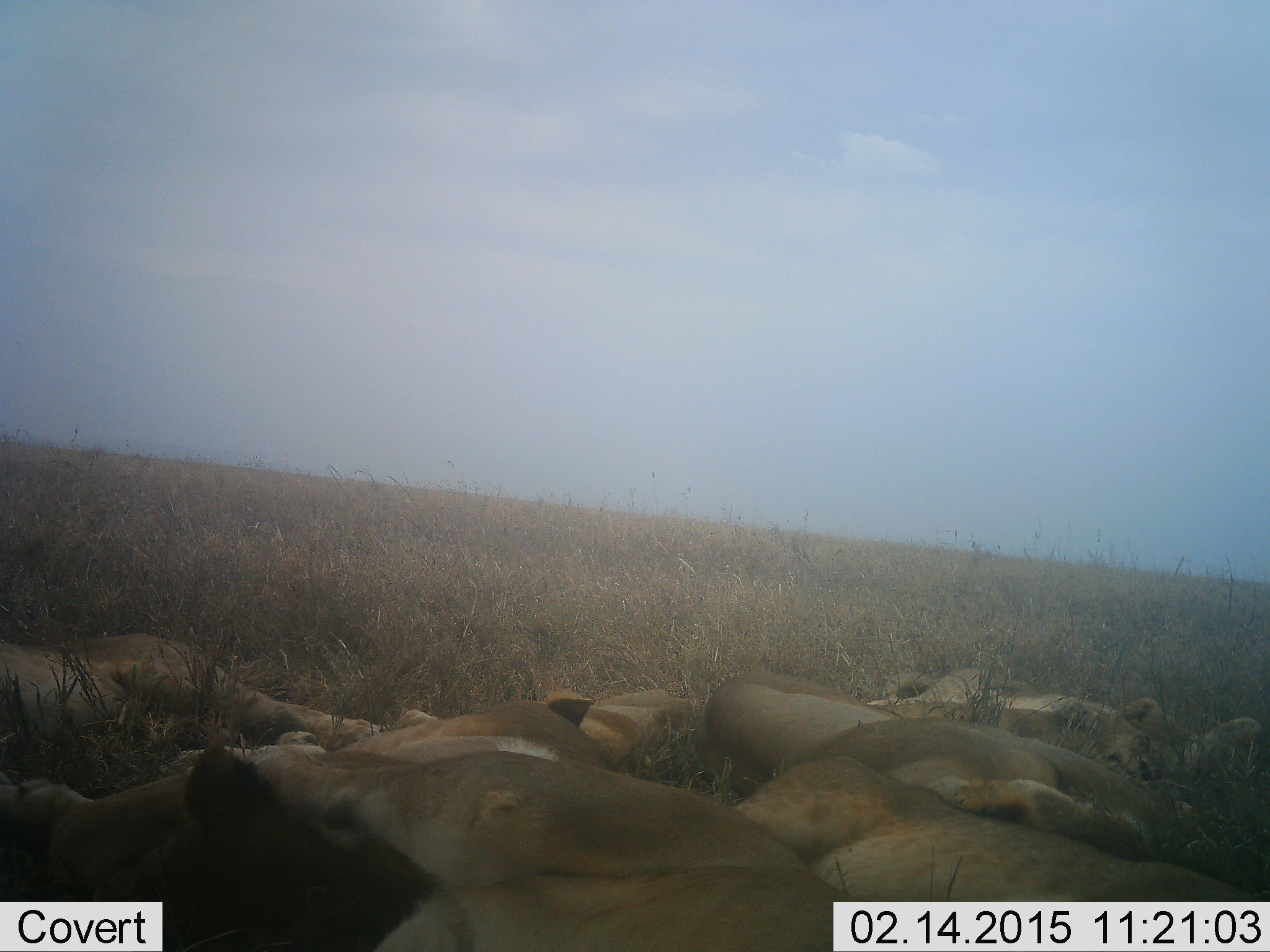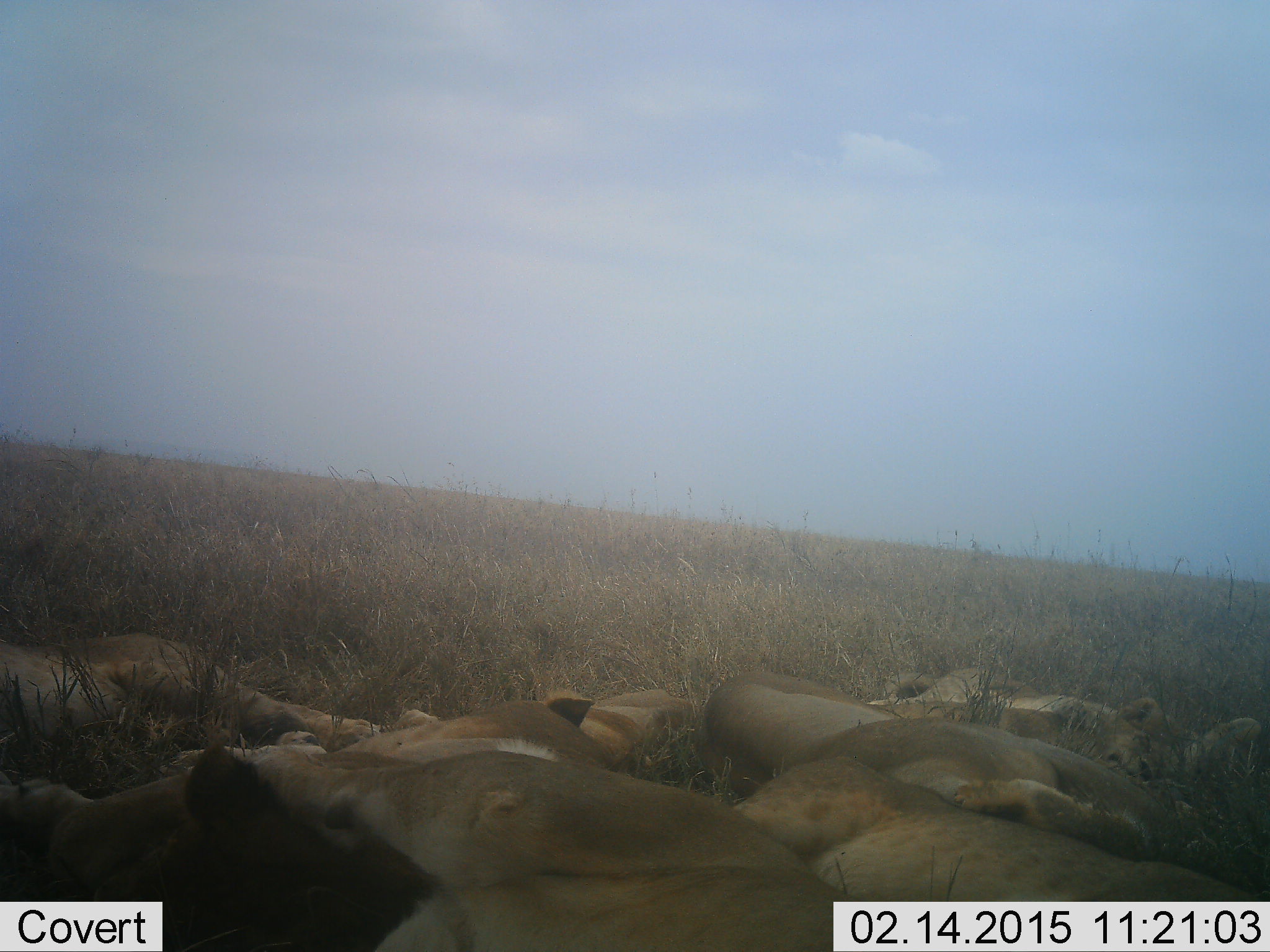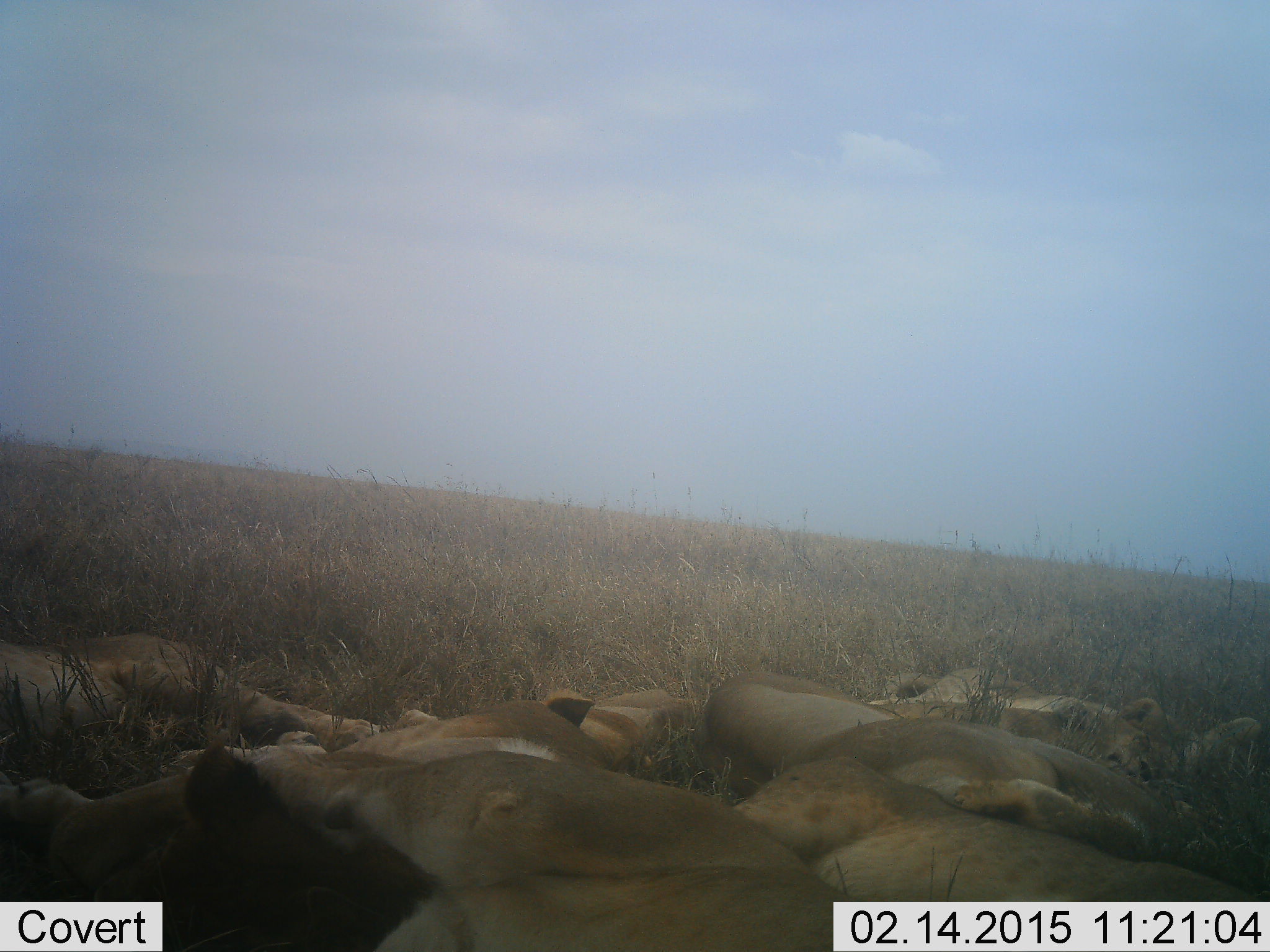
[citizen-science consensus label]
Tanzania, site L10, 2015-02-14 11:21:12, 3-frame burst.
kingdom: Animalia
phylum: Chordata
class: Mammalia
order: Carnivora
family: Felidae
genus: Panthera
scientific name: Panthera leo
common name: lion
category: lionfemale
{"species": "lionfemale (lion) (Panthera leo)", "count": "9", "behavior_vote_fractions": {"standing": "0%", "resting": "100%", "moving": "0%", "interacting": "0%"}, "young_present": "20%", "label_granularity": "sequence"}